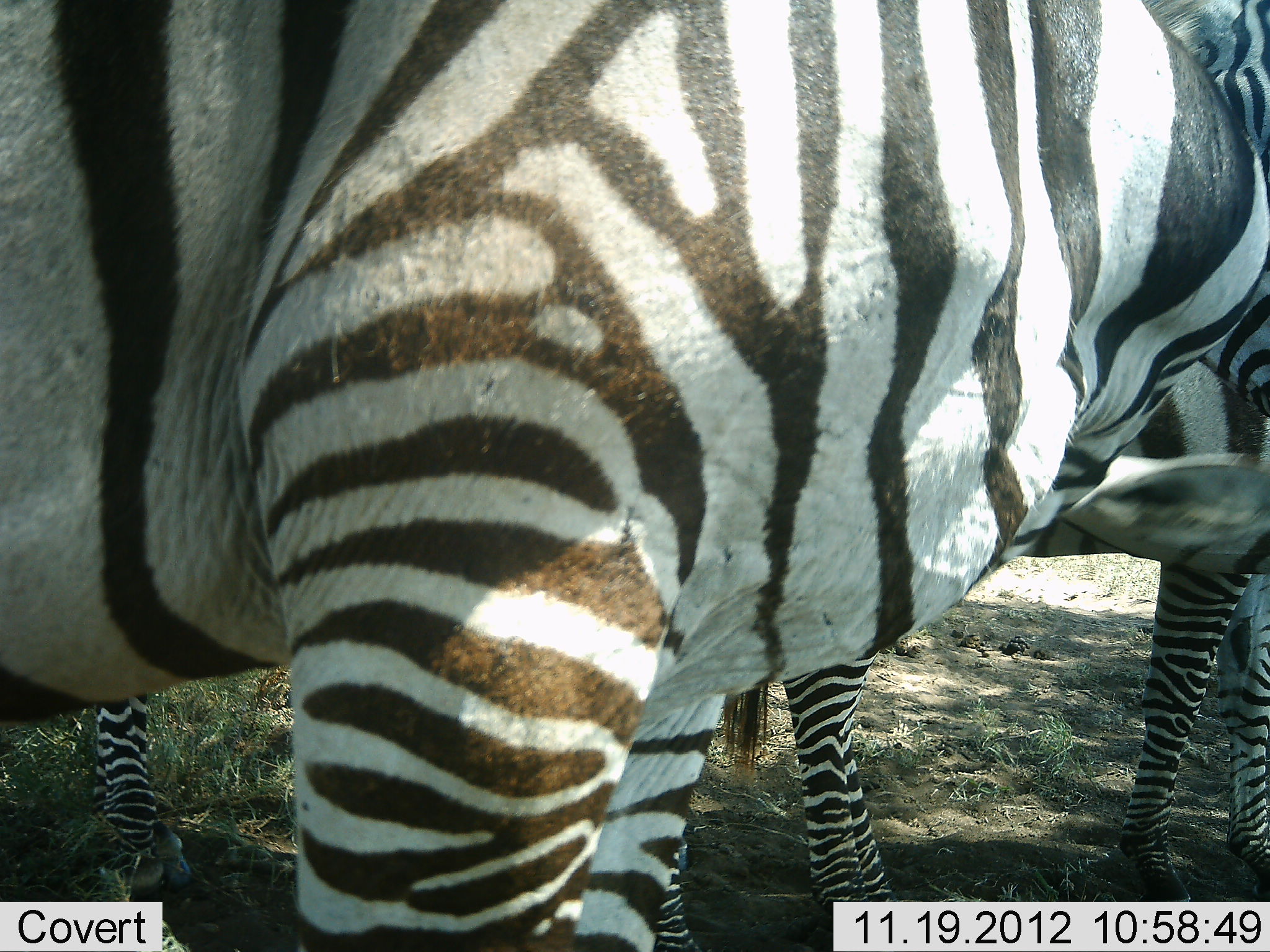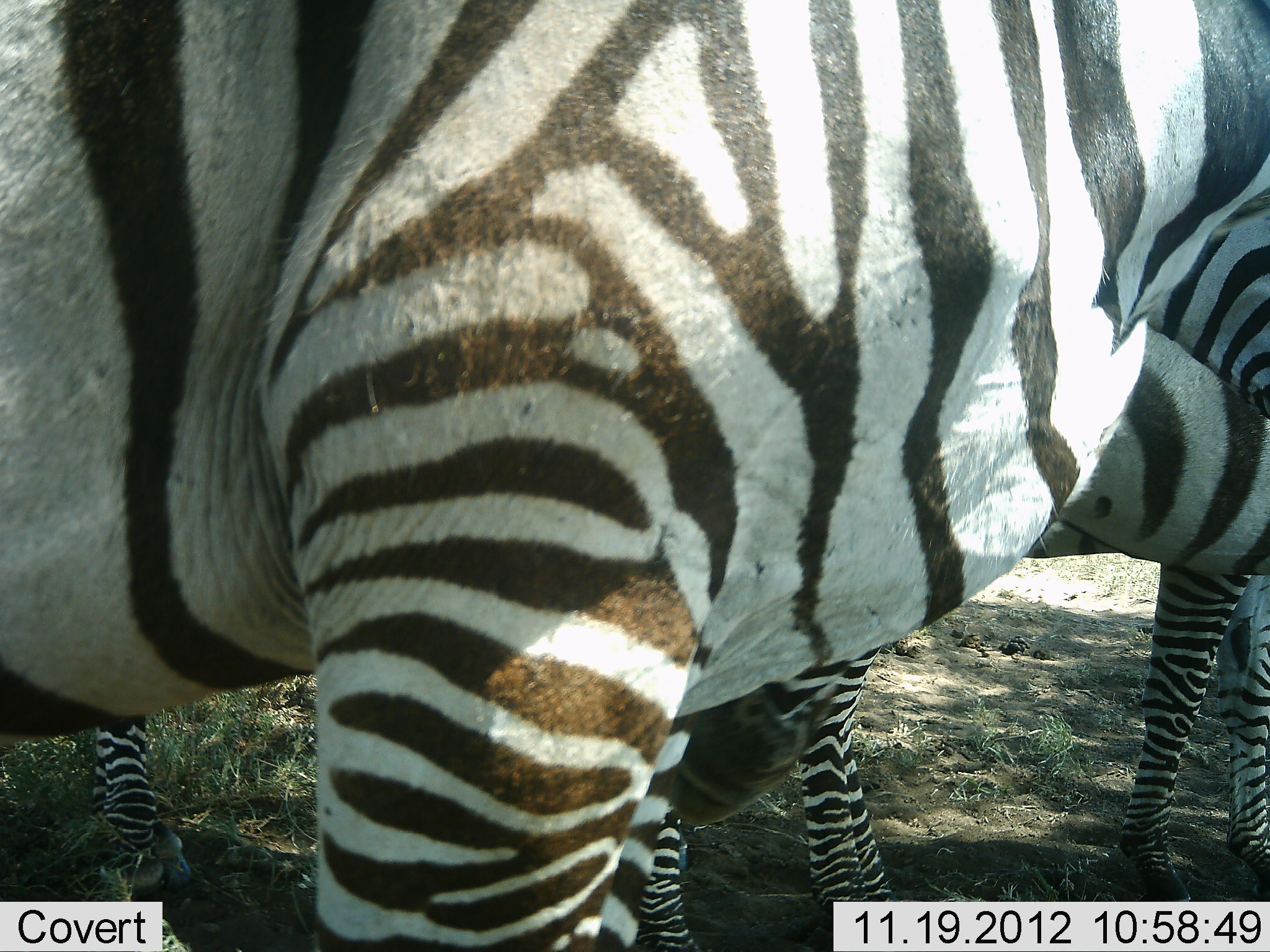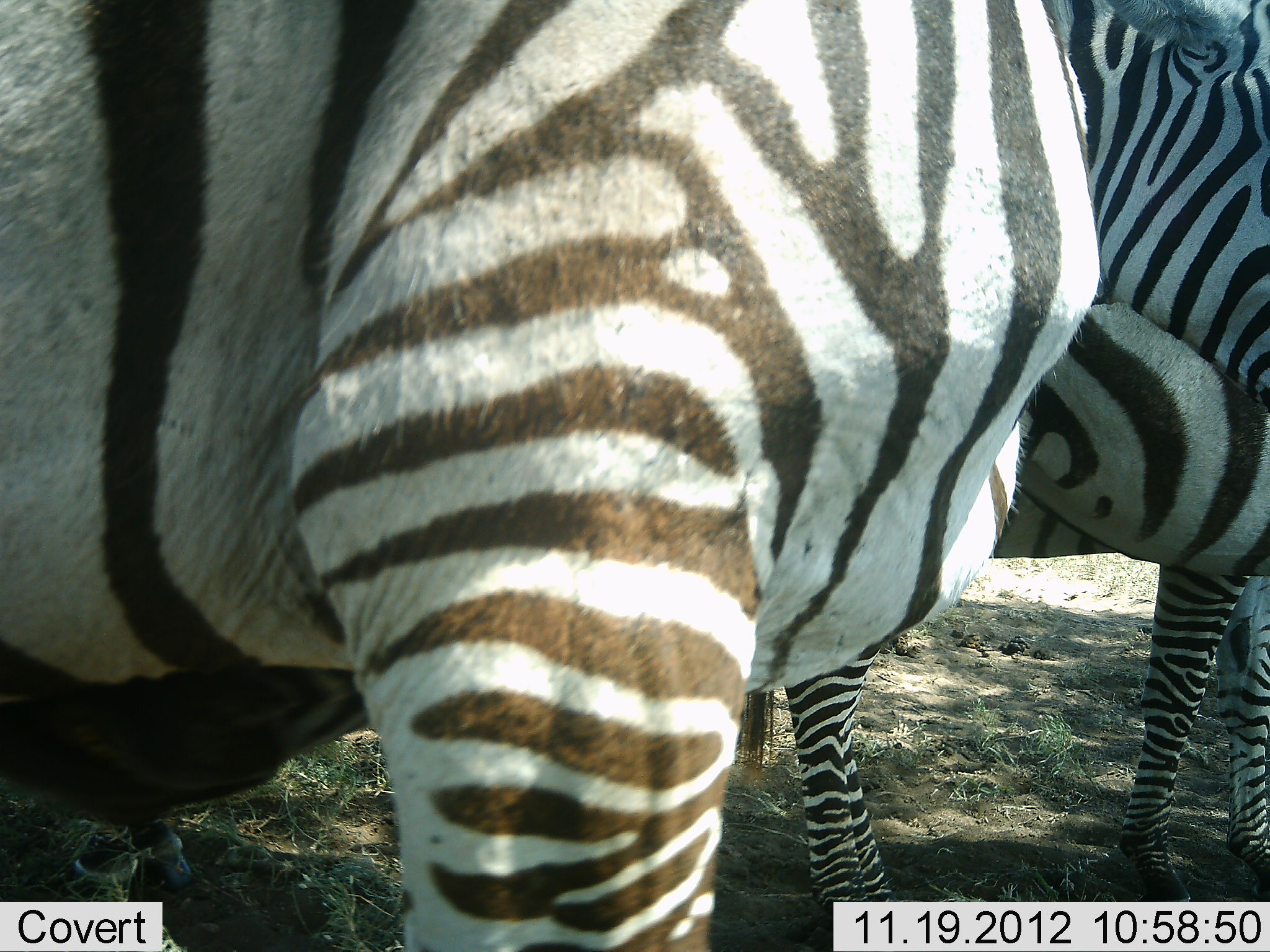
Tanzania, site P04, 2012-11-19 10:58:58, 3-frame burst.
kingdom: Animalia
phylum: Chordata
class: Mammalia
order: Perissodactyla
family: Equidae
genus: Equus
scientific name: Equus quagga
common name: plains zebra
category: zebra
Zebra (plains zebra) (Equus quagga), count 3. Behavior (volunteer vote fractions): standing 80%, resting 0%, moving 10%, interacting 10%. Young present (vote fraction): 10%. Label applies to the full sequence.